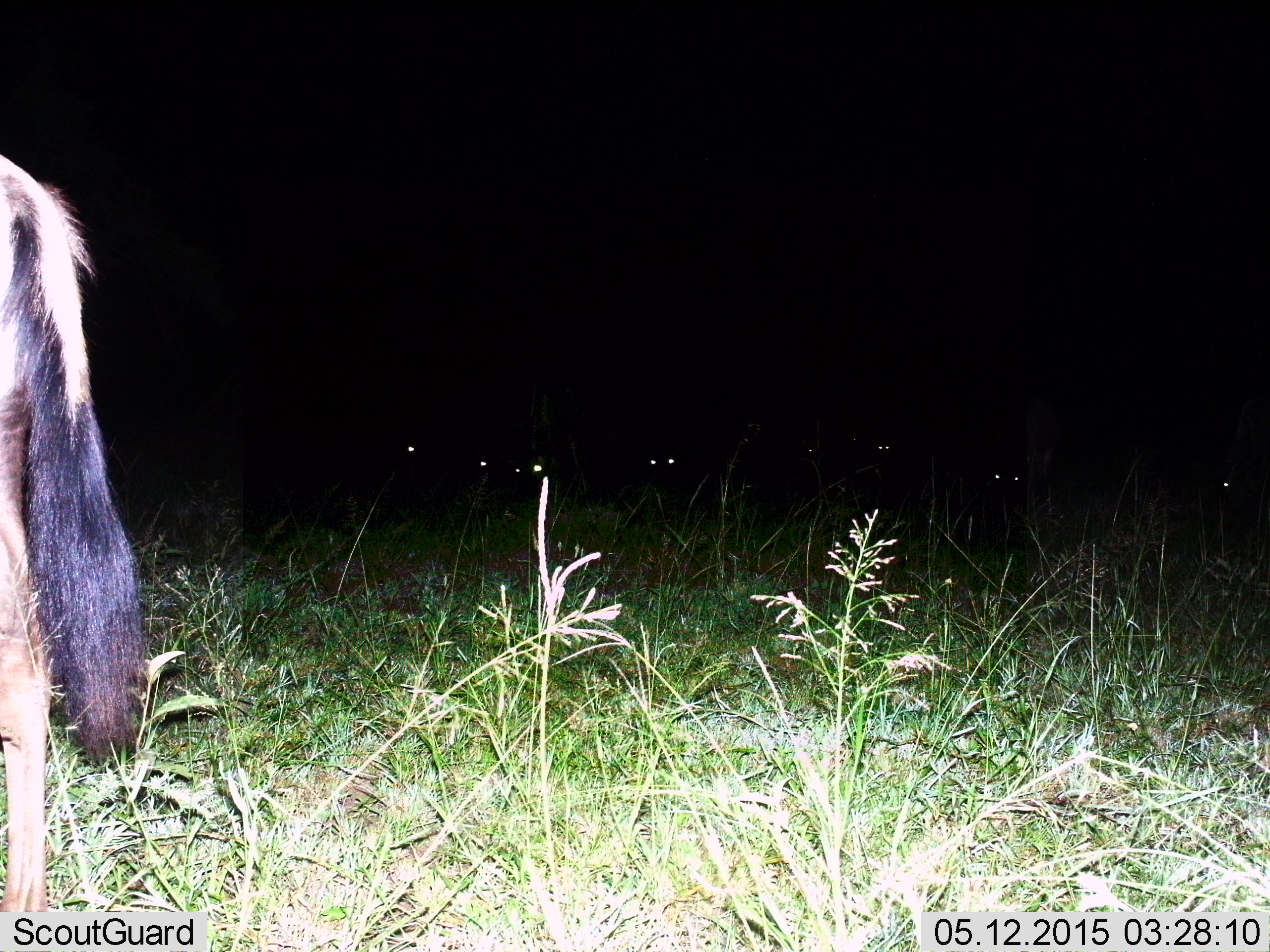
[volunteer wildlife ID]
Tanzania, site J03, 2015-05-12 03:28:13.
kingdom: Animalia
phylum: Chordata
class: Mammalia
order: Artiodactyla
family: Bovidae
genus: Connochaetes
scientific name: Connochaetes taurinus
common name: blue wildebeest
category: wildebeest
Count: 7.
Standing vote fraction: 100%.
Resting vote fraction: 0%.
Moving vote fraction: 0%.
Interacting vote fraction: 0%.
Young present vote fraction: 10%.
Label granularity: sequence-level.